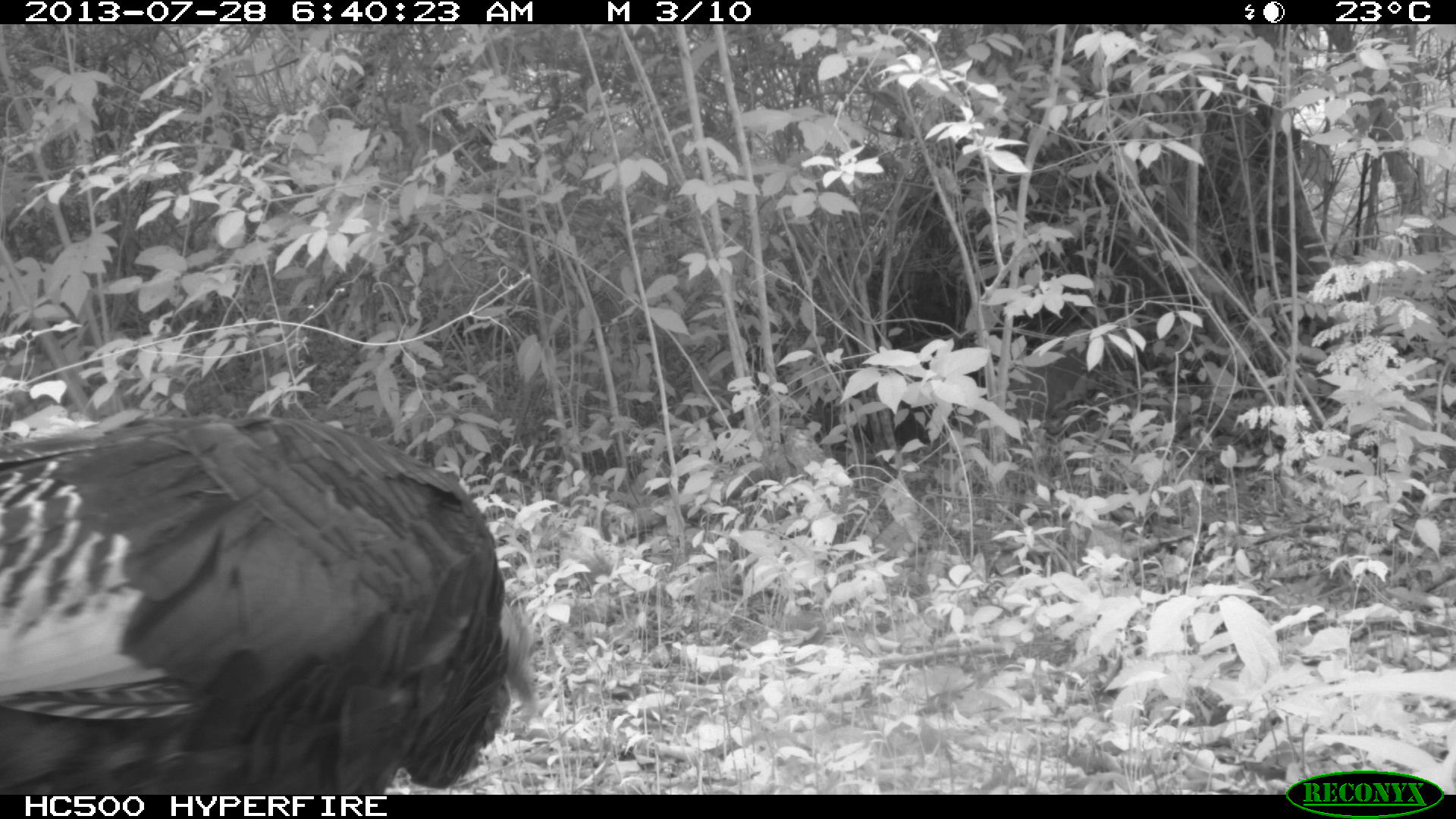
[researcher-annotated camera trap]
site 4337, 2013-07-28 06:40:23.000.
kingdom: Animalia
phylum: Chordata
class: Aves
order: Galliformes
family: Phasianidae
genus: Meleagris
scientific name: Meleagris ocellata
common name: ocellated turkey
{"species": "Meleagris ocellata (ocellated turkey)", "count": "1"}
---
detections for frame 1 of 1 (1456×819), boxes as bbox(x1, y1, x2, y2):
meleagris ocellata: bbox(0, 413, 538, 795)